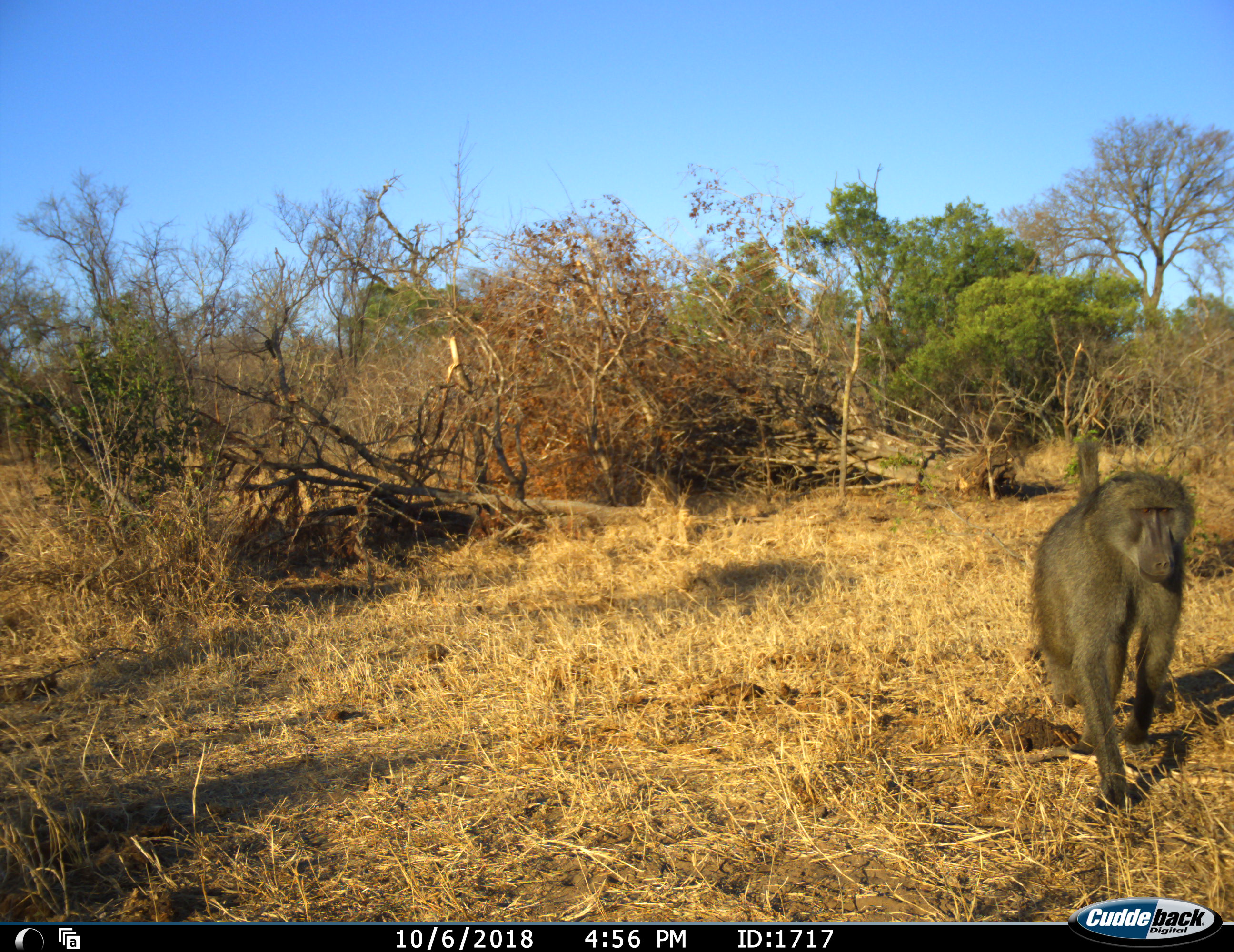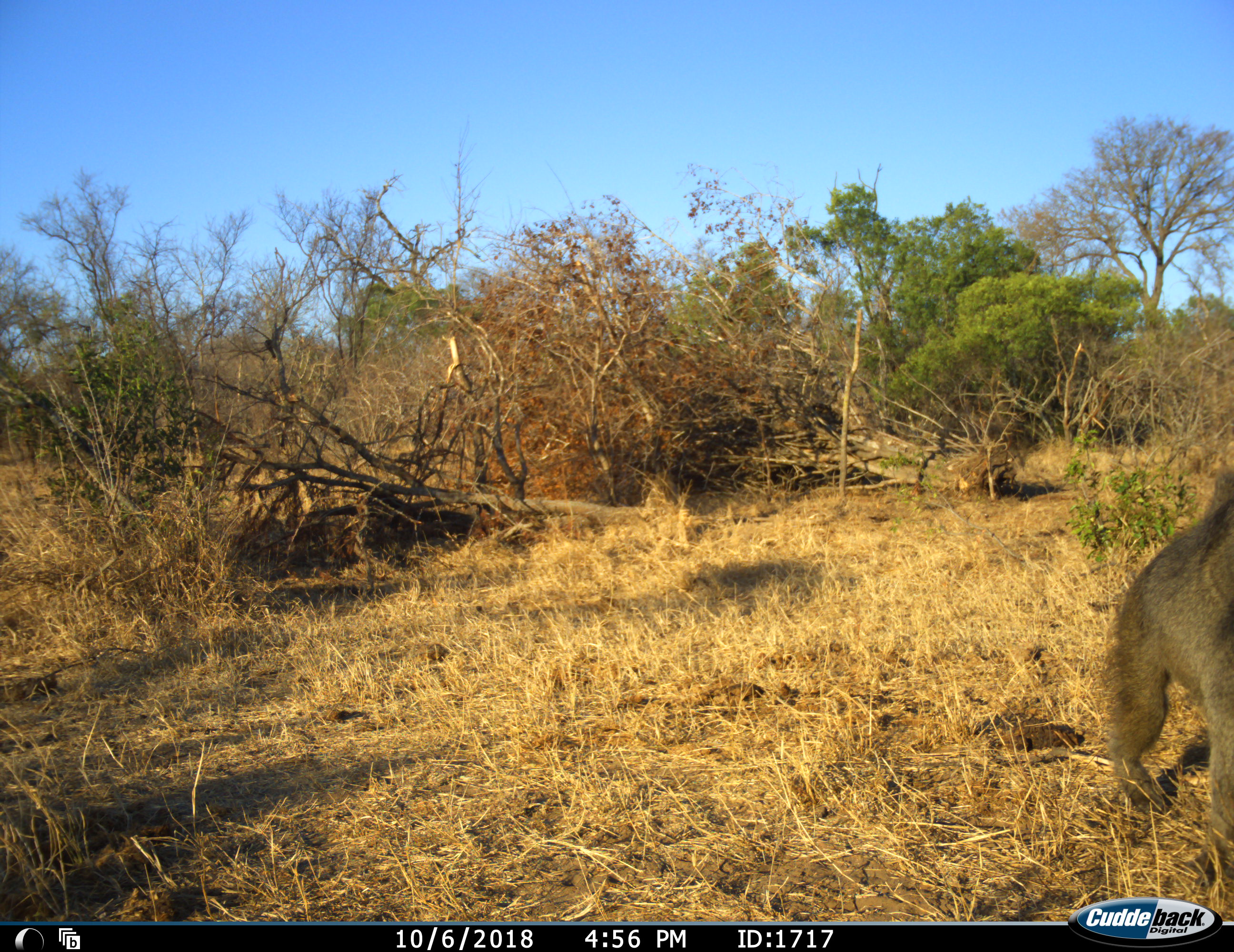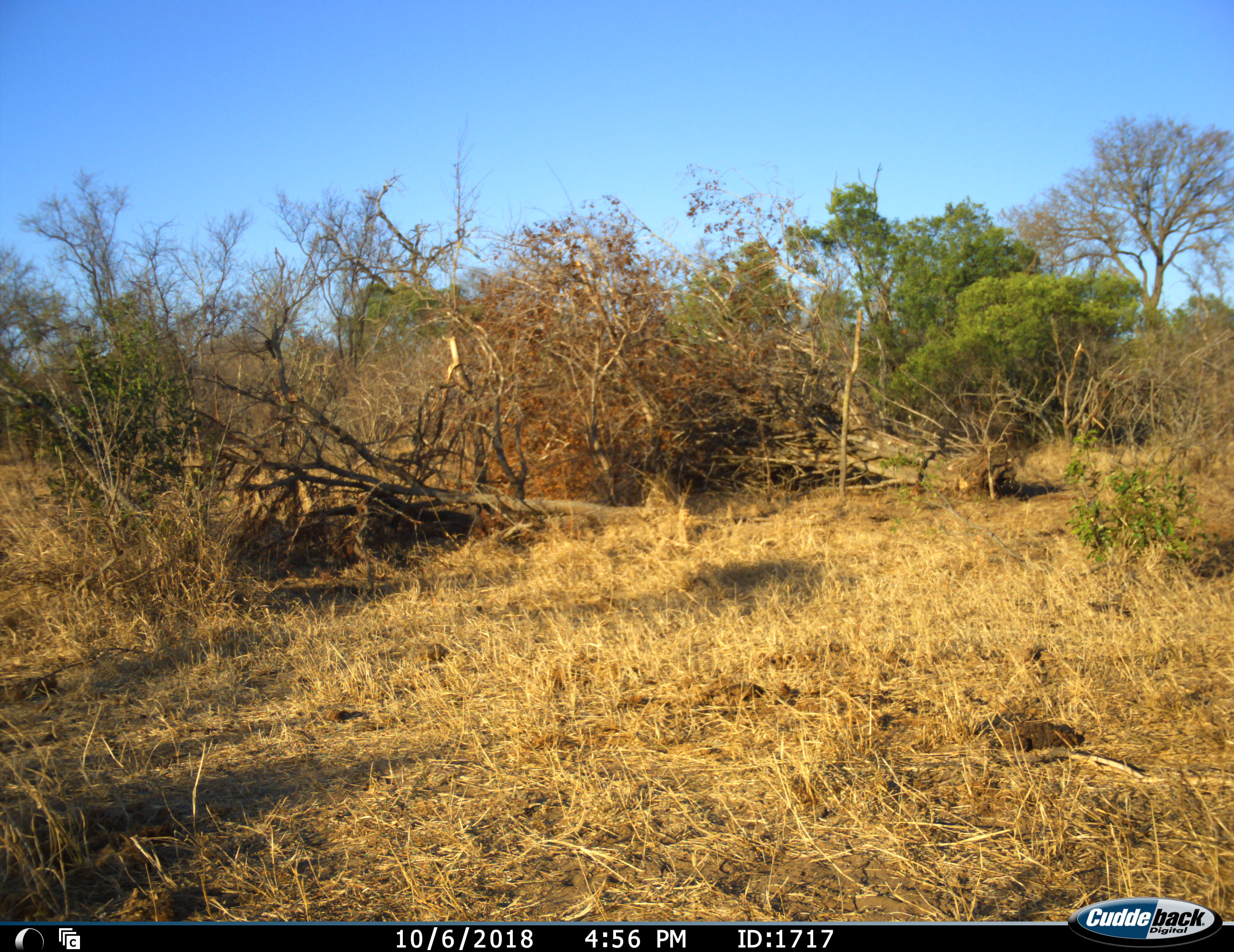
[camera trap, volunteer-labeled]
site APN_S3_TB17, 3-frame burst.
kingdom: Animalia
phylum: Chordata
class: Mammalia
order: Primates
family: Cercopithecidae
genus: Papio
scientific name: Papio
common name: baboon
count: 1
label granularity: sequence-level